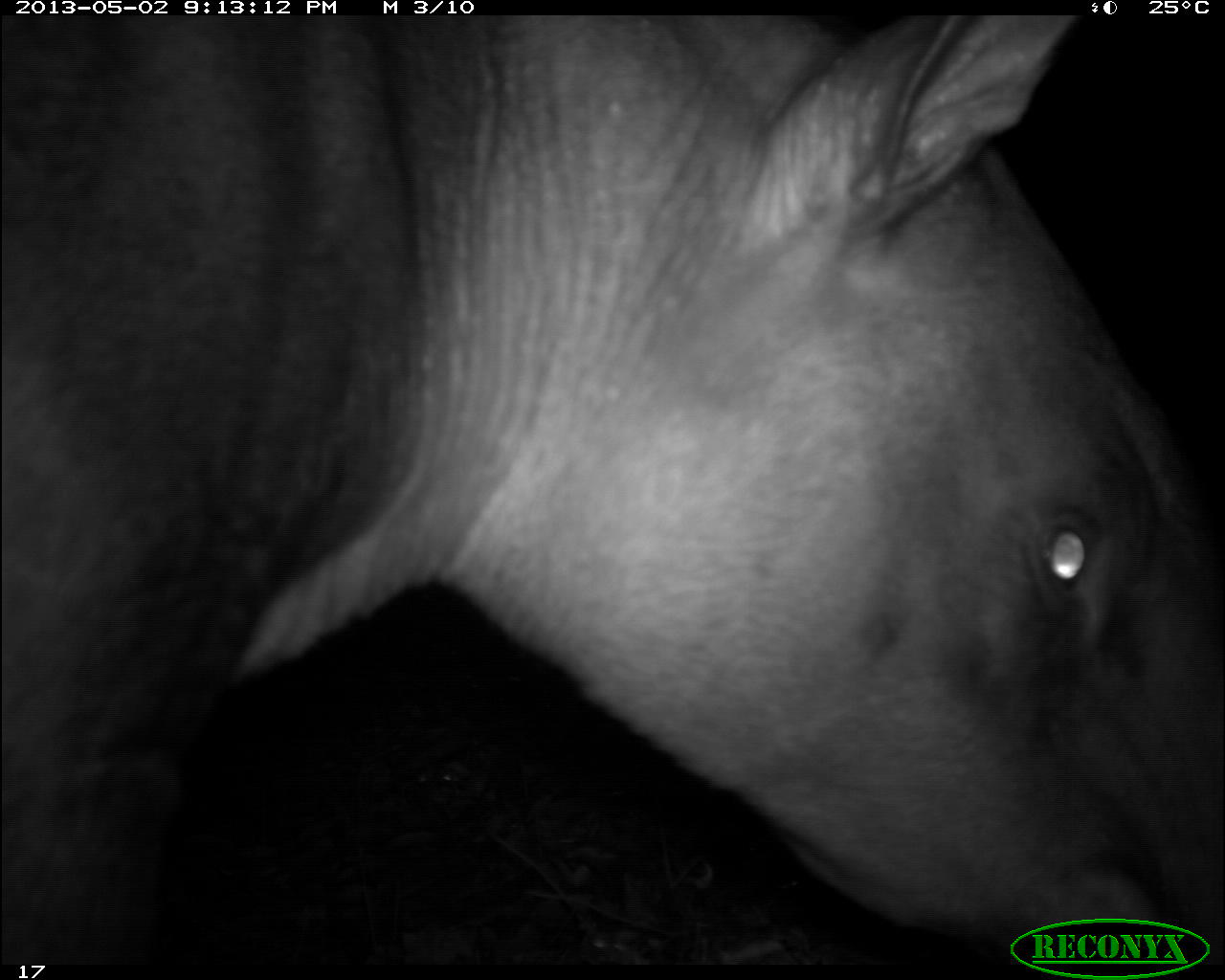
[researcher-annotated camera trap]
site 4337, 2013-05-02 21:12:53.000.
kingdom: Animalia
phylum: Chordata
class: Mammalia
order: Perissodactyla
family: Tapiridae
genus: Tapirus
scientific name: Tapirus bairdii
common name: baird's tapir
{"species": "Tapirus bairdii (baird's tapir)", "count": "1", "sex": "male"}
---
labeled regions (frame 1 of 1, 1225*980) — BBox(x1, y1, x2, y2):
tapirus bairdii: BBox(0, 14, 1223, 956)